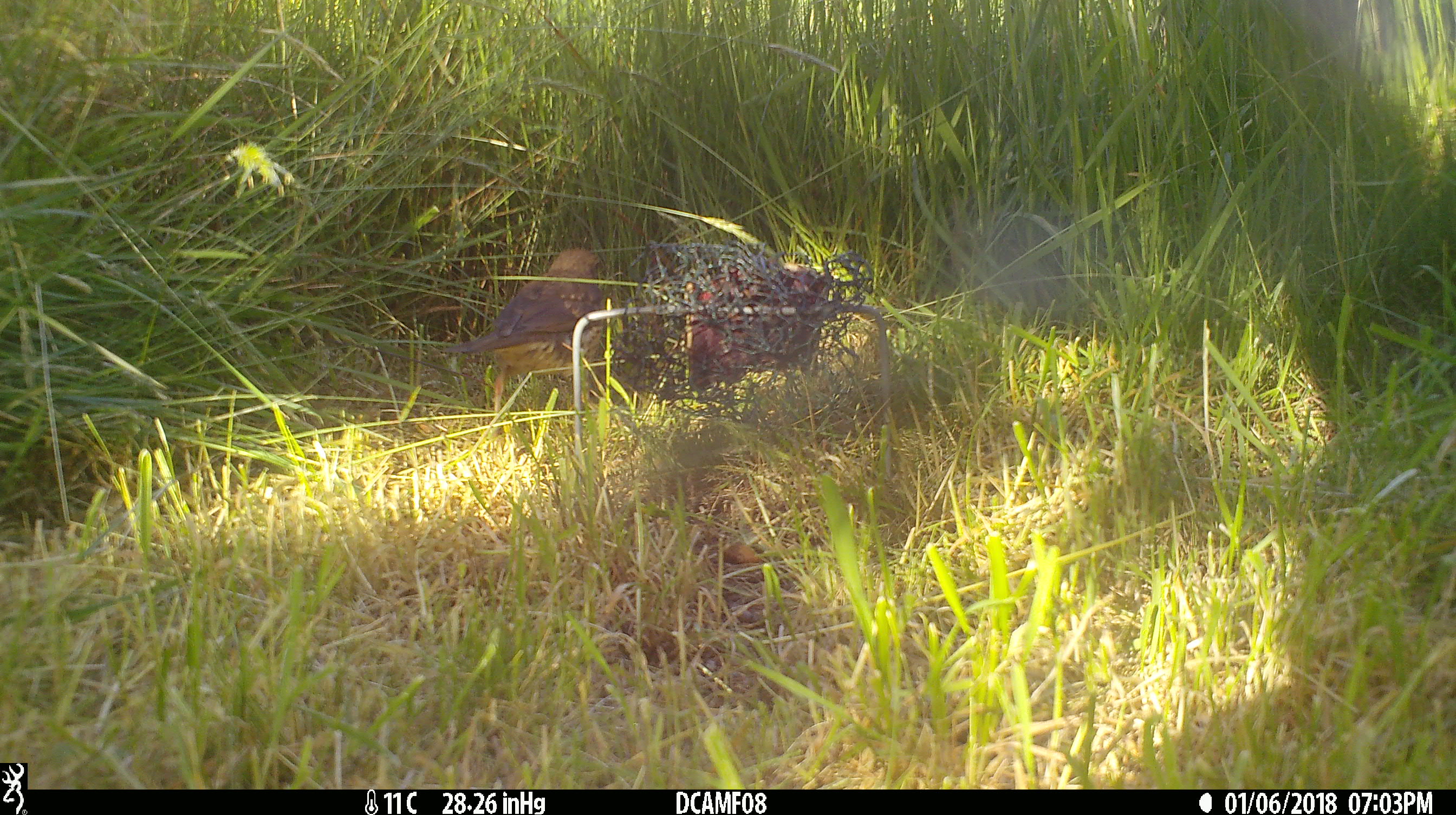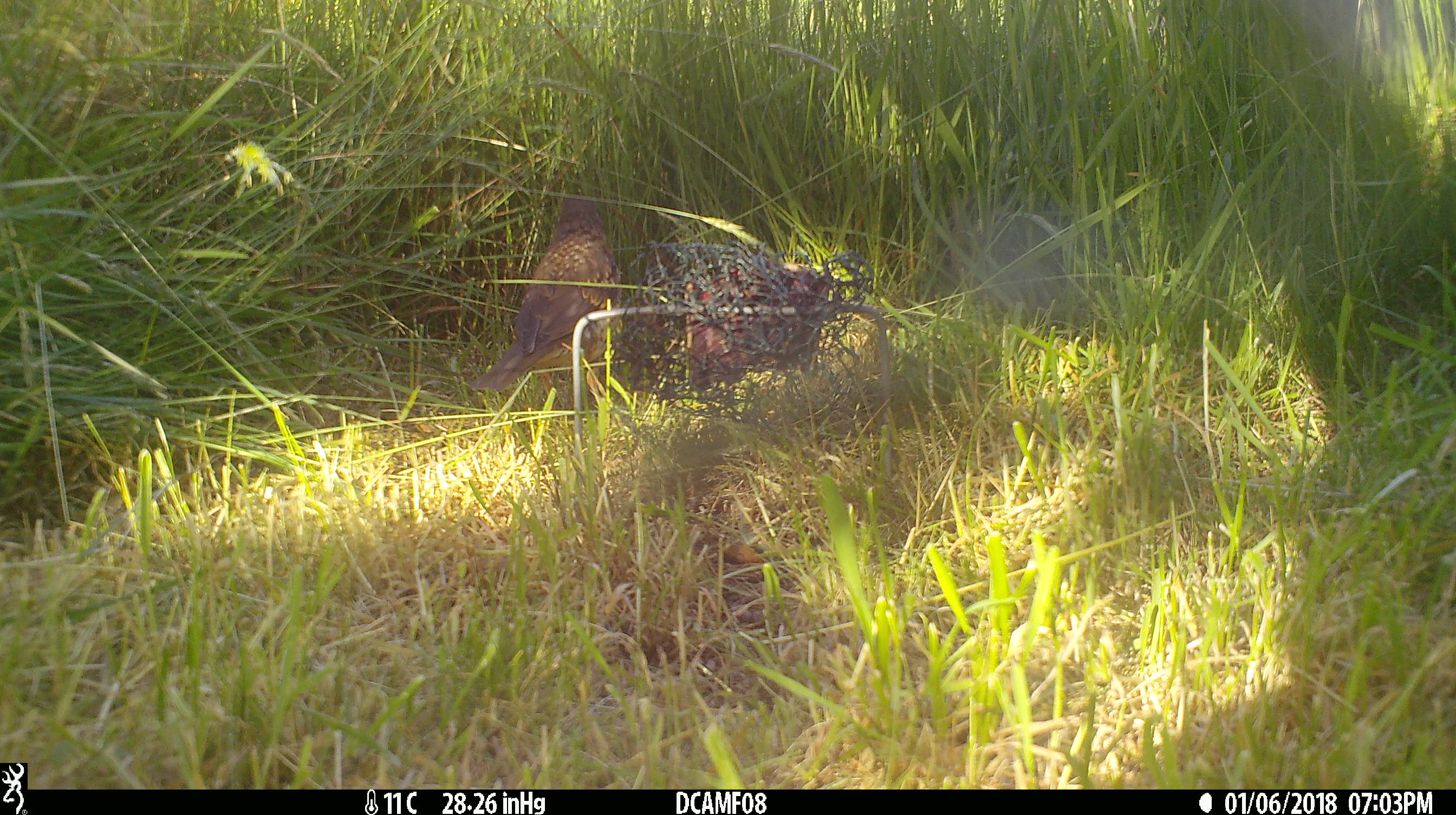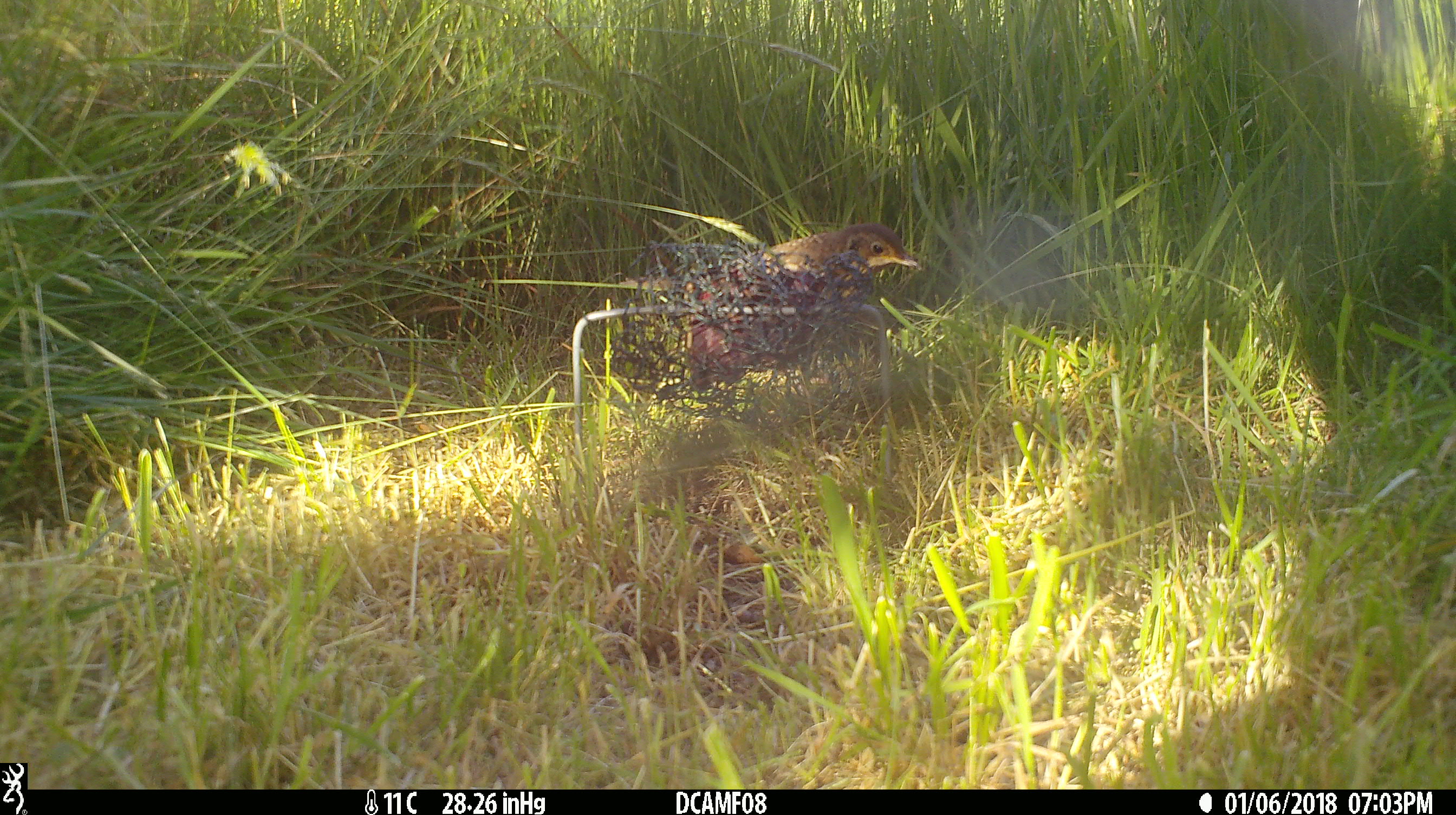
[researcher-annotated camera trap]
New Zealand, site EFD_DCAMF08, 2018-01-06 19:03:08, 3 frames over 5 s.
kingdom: Animalia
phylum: Chordata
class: Aves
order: Passeriformes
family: Turdidae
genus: Turdus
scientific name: Turdus philomelos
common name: song thrush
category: thrush